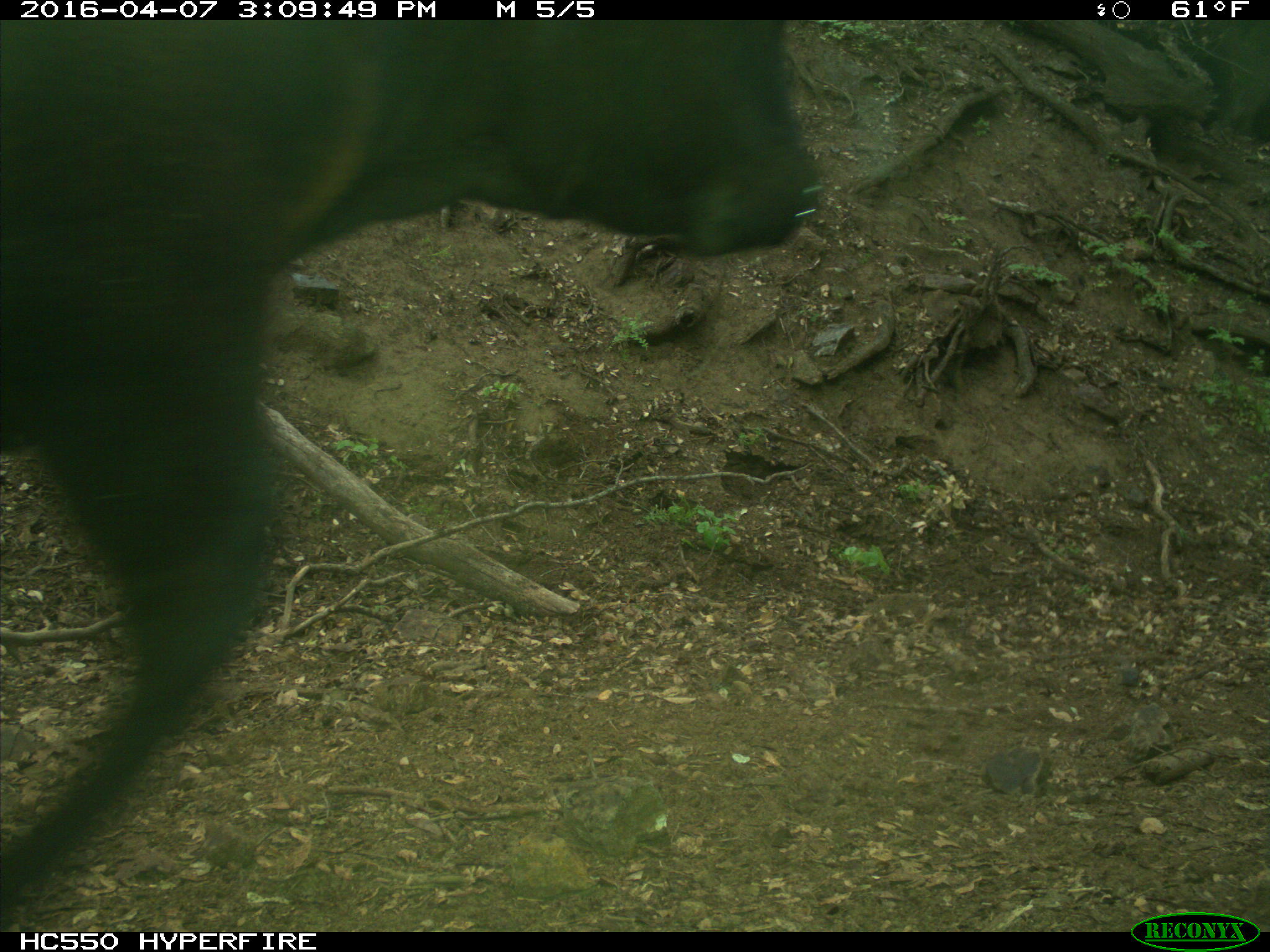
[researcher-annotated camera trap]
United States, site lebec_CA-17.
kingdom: Animalia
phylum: Chordata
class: Mammalia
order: Artiodactyla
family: Bovidae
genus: Bos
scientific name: Bos taurus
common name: domestic cow